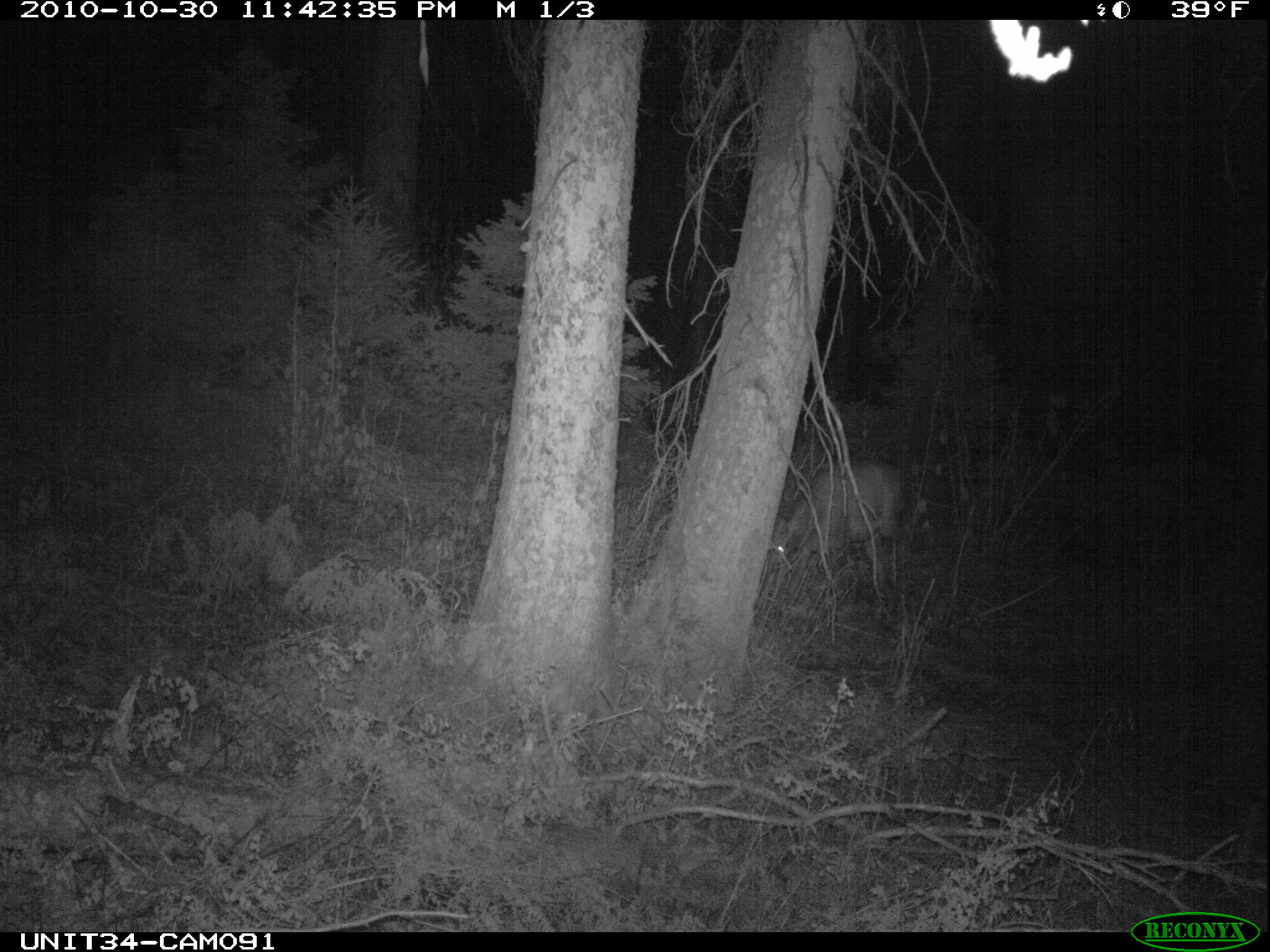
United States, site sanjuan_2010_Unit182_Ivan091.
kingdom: Animalia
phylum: Chordata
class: Mammalia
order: Artiodactyla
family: Cervidae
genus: Cervus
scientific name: Cervus elaphus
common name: red deer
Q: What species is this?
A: Cervus elaphus (red deer).